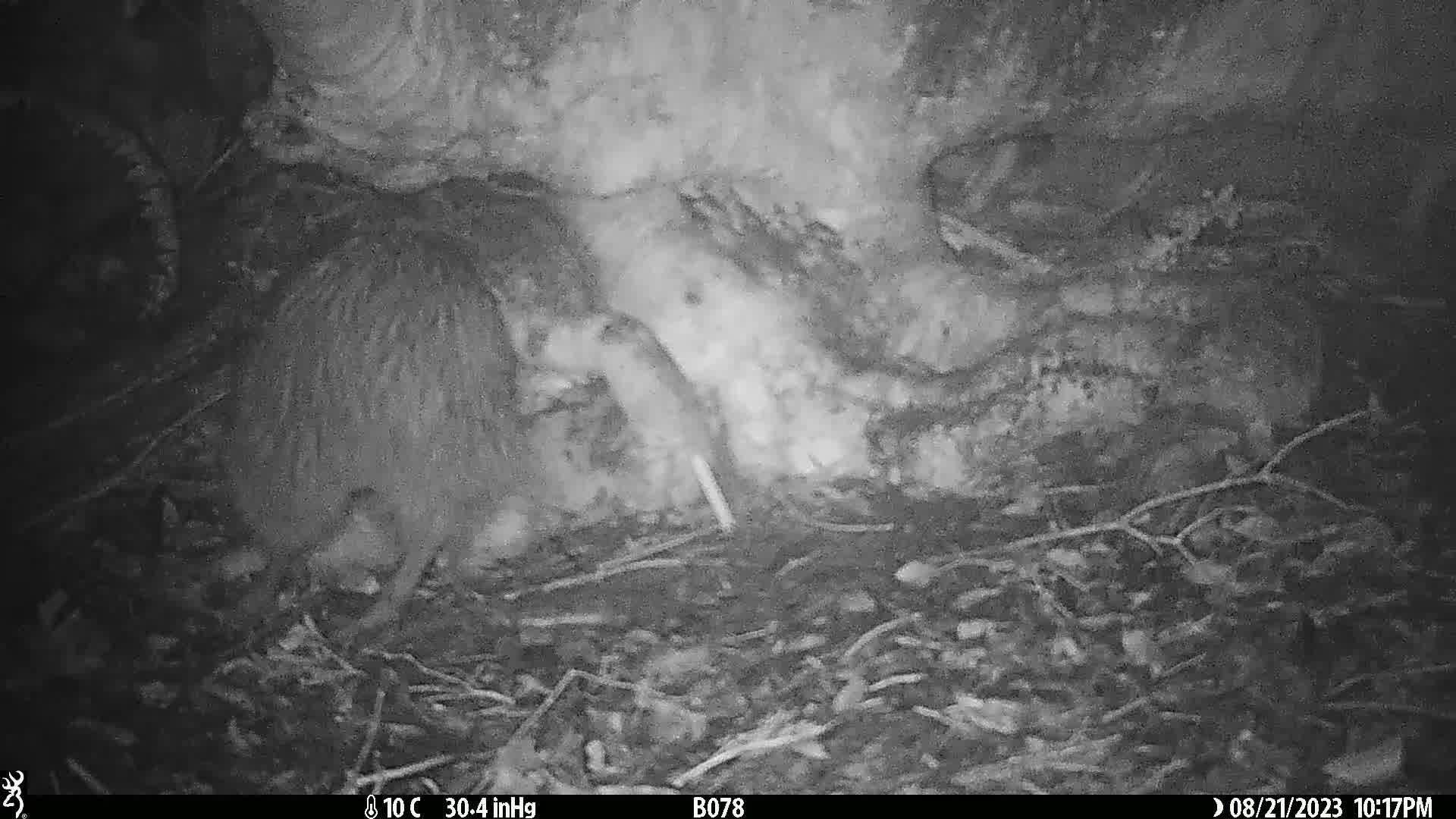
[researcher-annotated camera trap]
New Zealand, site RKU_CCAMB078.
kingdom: Animalia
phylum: Chordata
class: Aves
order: Apterygiformes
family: Apterygidae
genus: Apteryx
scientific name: Apteryx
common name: kiwi